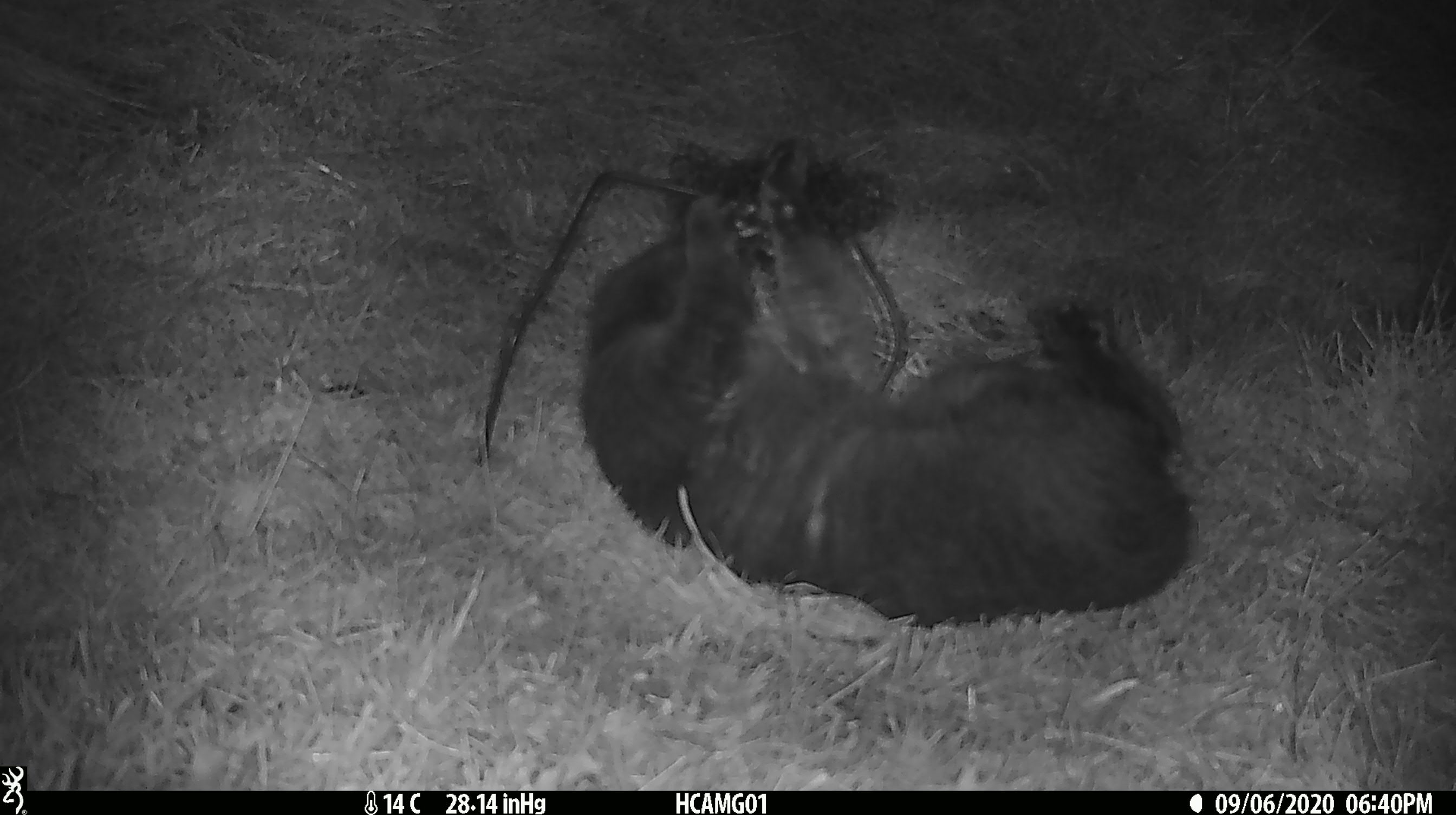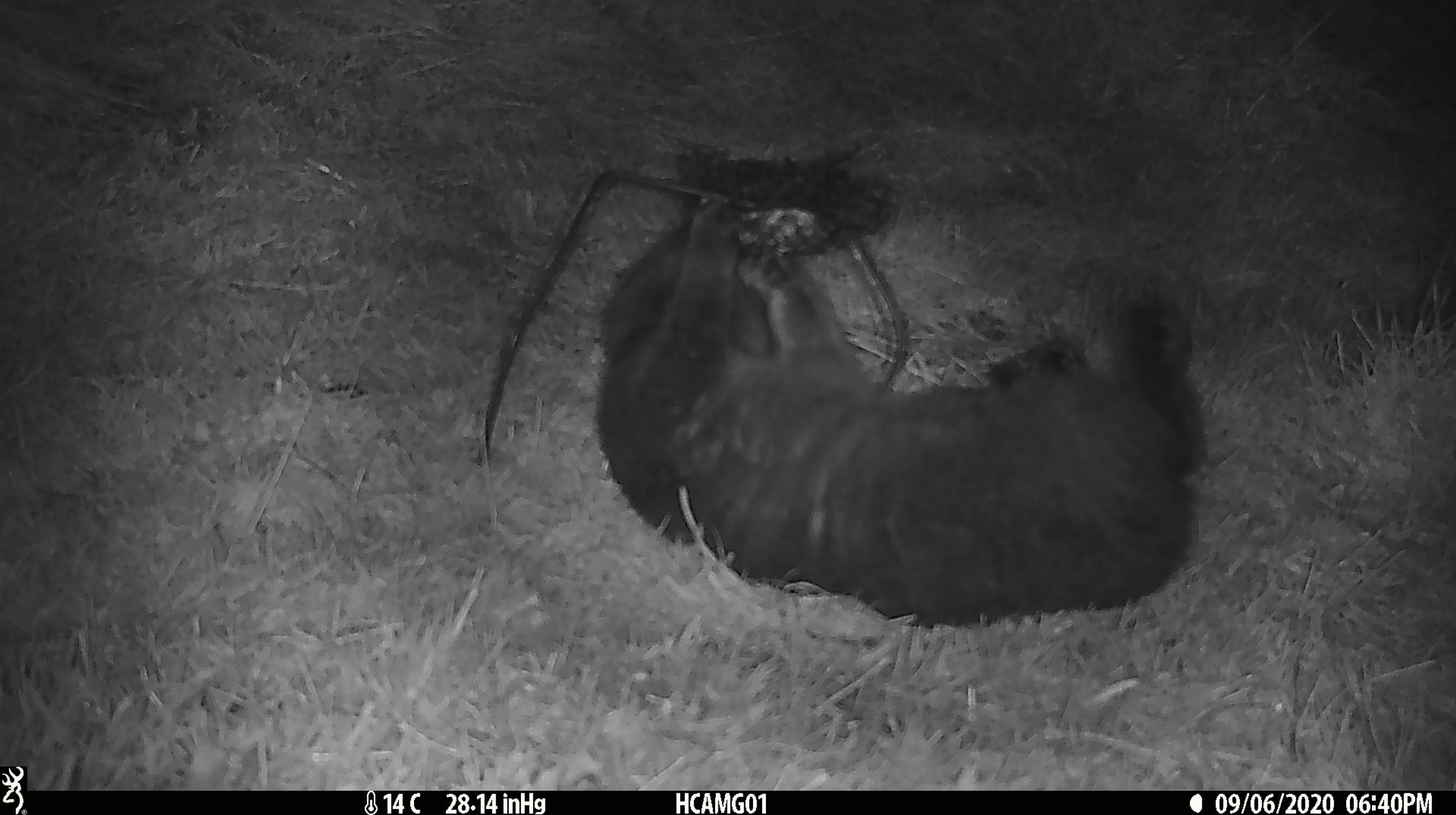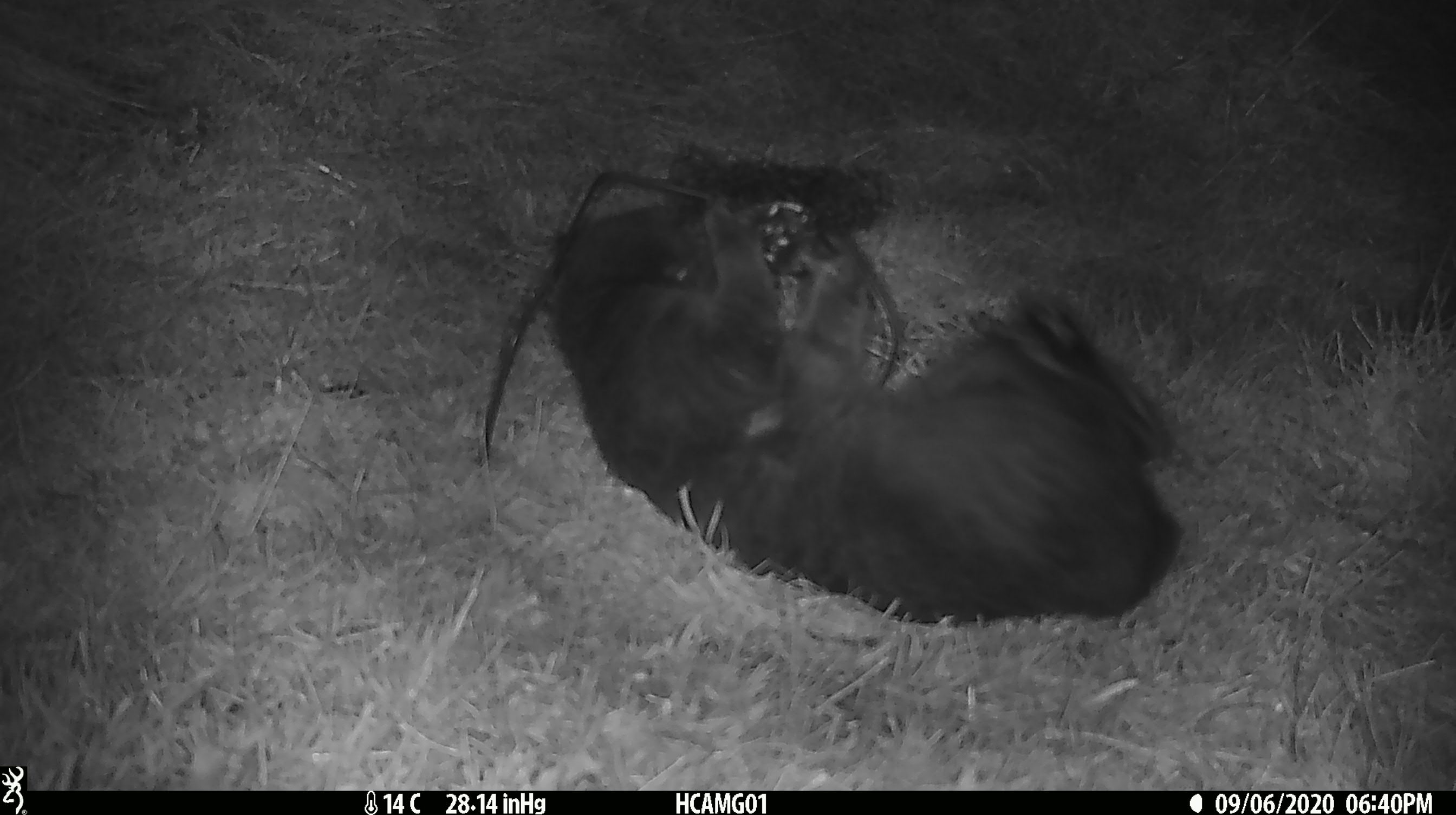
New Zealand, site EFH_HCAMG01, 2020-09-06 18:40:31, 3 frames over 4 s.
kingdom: Animalia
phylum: Chordata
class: Mammalia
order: Carnivora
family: Felidae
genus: Felis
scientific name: Felis catus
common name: domestic cat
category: cat